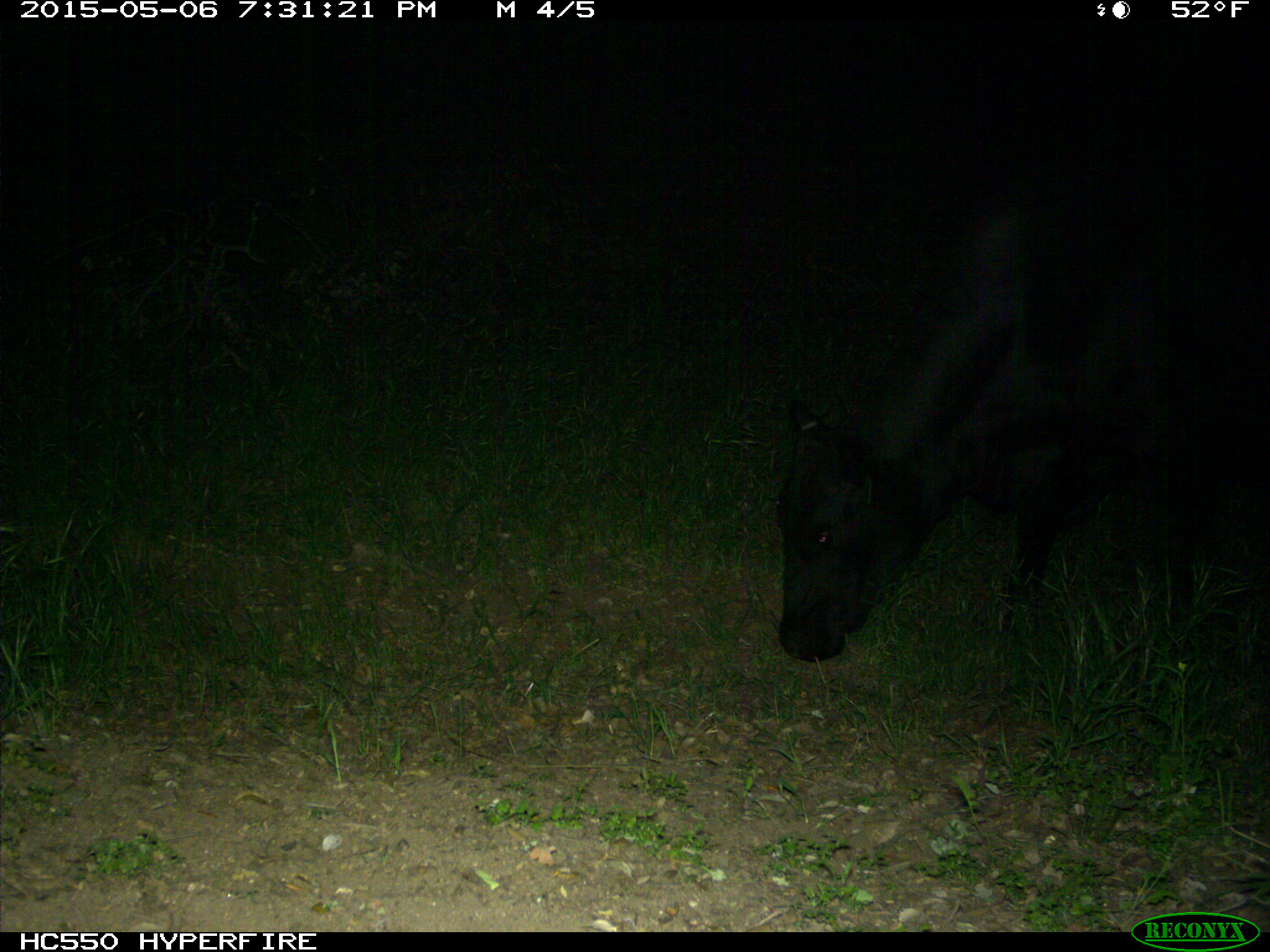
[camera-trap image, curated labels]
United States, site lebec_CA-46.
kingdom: Animalia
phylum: Chordata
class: Mammalia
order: Artiodactyla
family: Bovidae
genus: Bos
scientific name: Bos taurus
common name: domestic cow